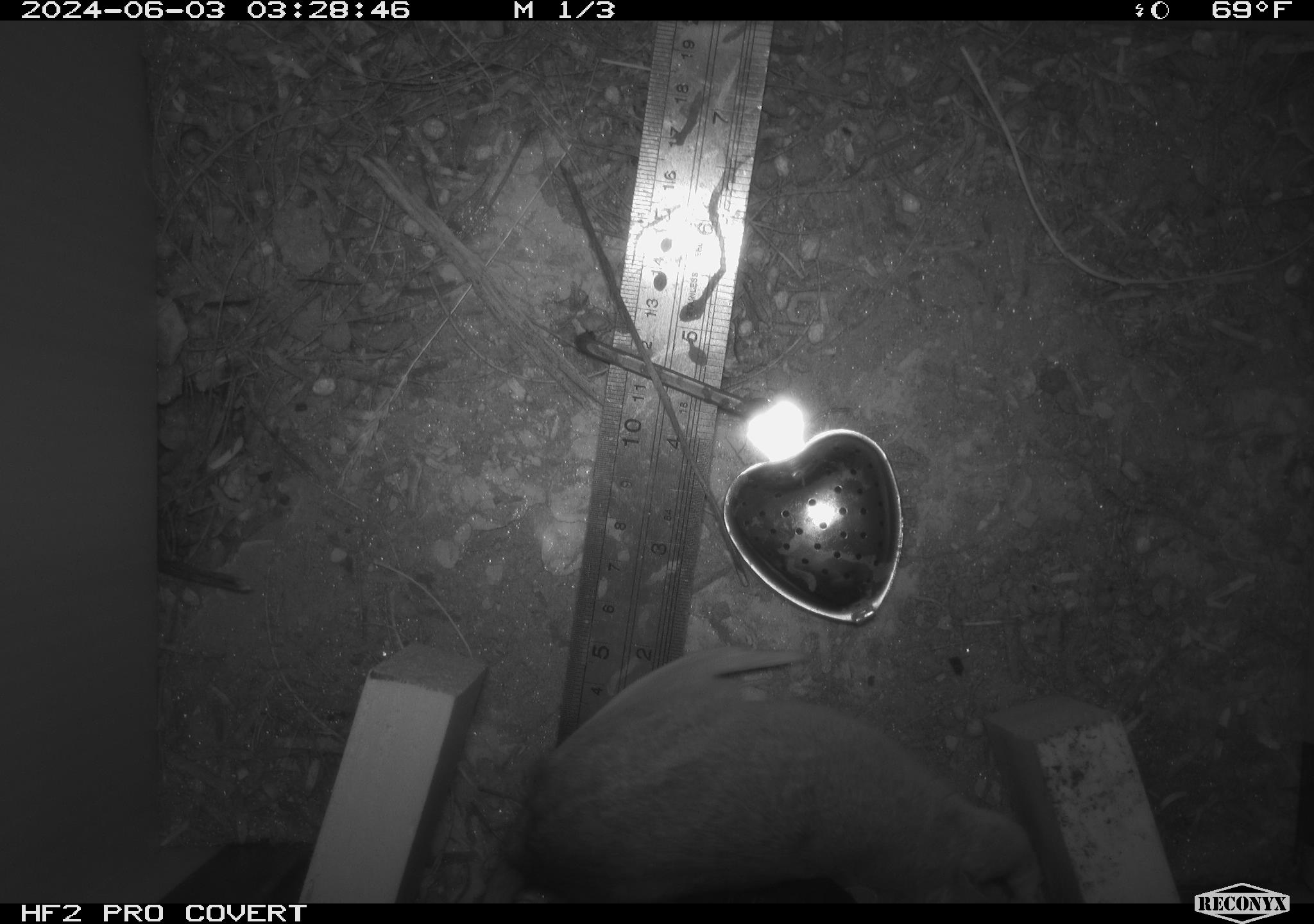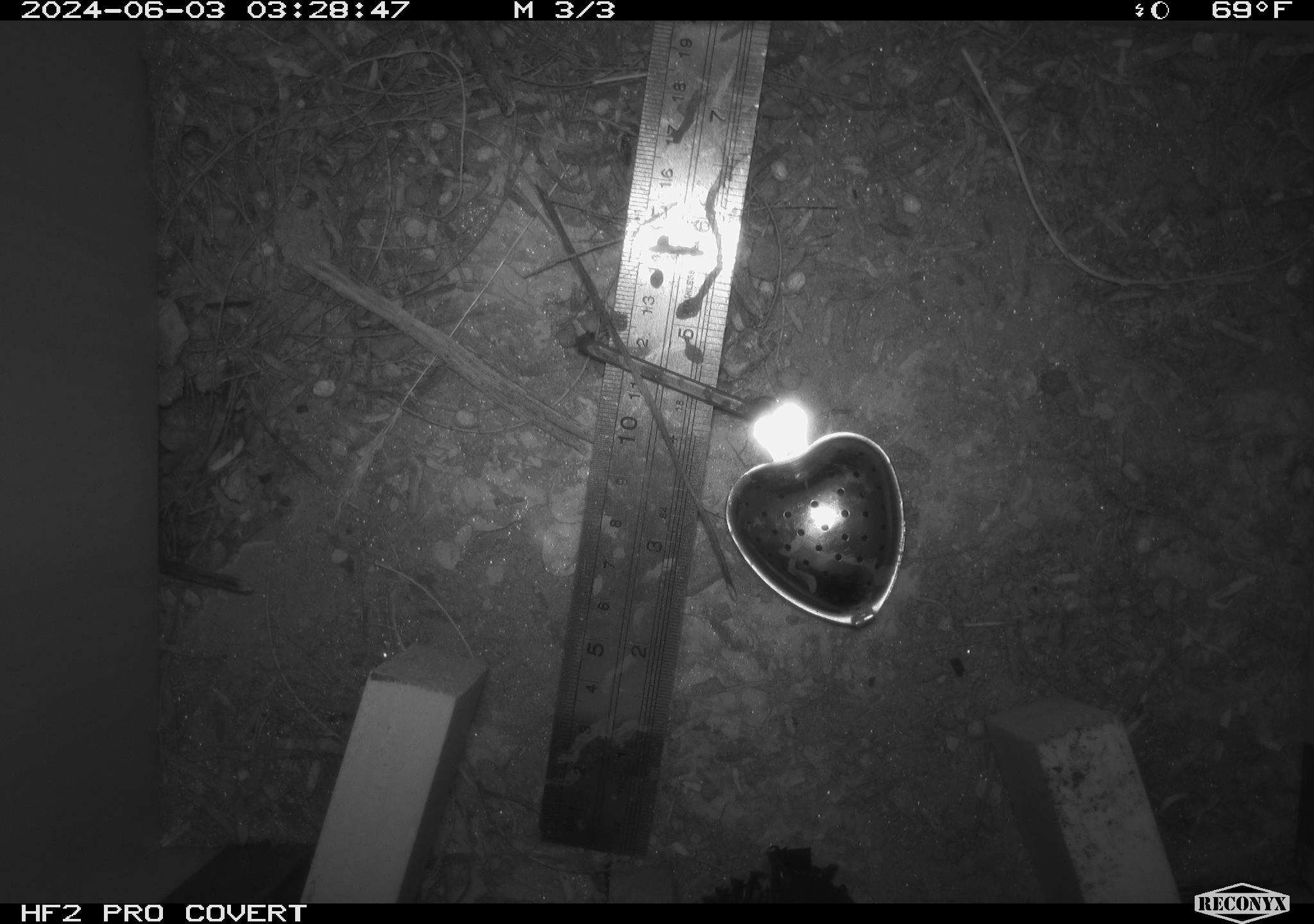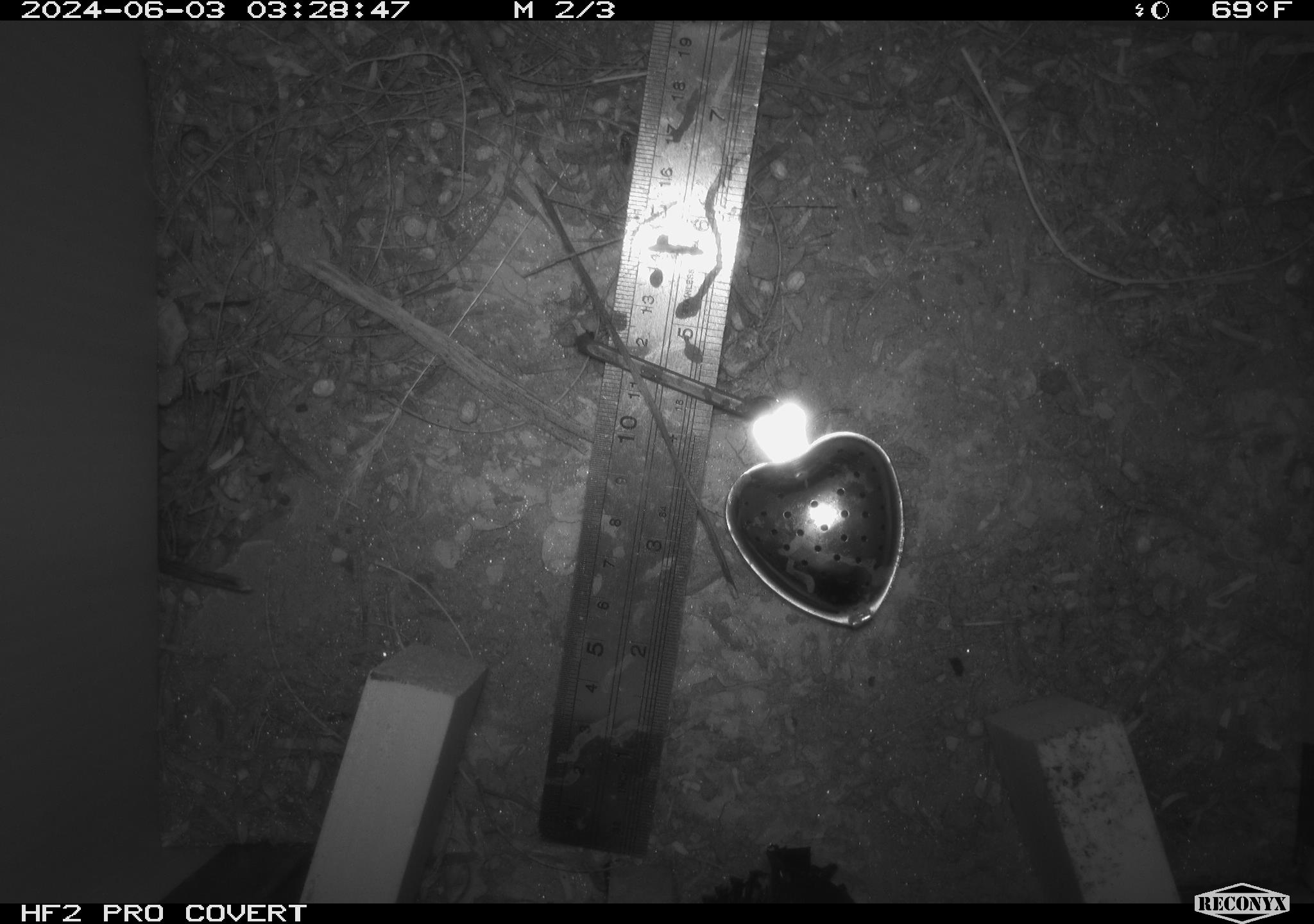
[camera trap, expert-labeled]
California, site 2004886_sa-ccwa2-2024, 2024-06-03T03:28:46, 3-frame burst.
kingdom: Animalia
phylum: Chordata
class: Mammalia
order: Rodentia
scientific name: Rodentia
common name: woodrat or rat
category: woodrat or rat species